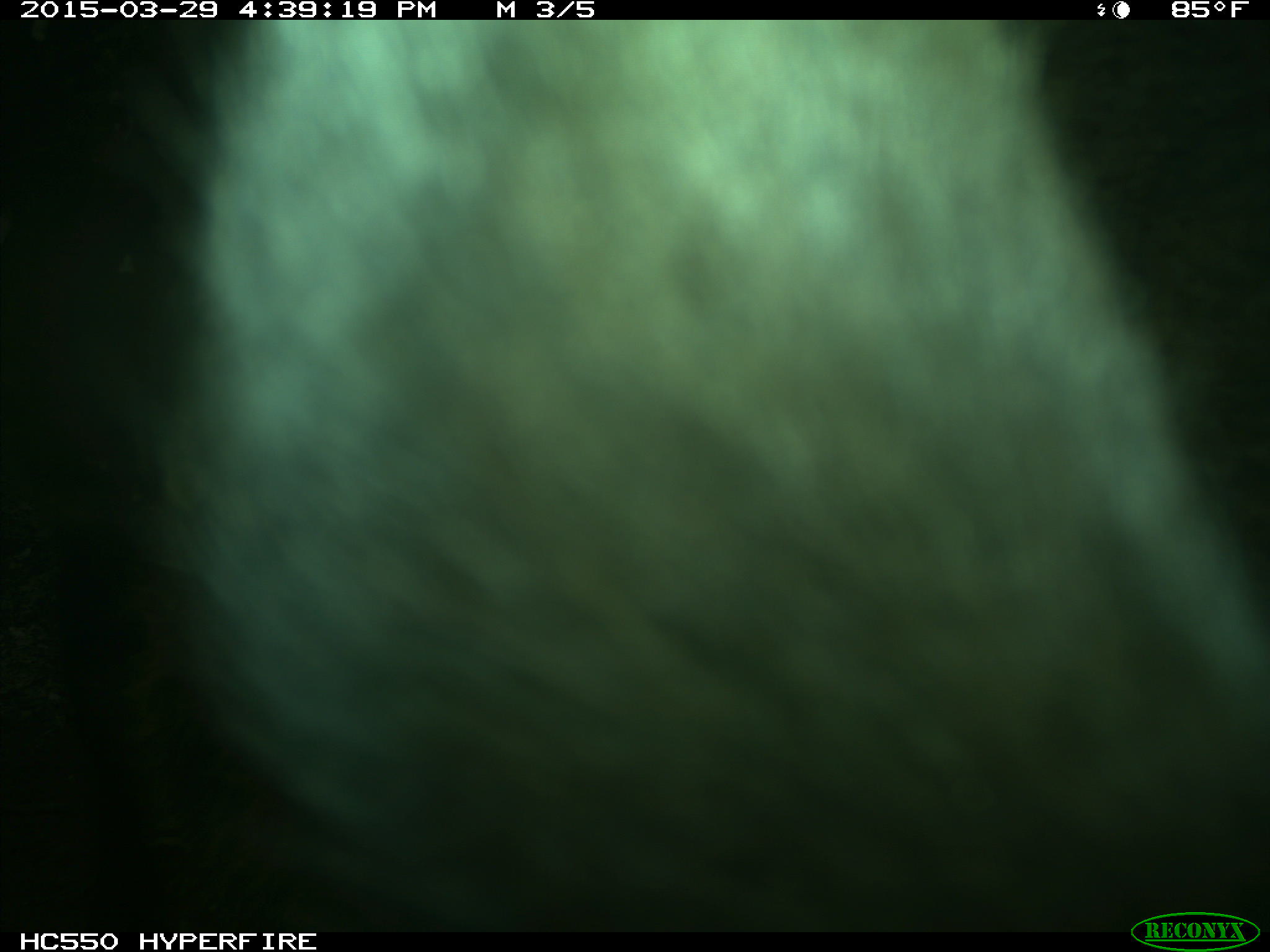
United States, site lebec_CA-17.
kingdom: Animalia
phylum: Chordata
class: Mammalia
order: Artiodactyla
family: Bovidae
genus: Bos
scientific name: Bos taurus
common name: domestic cow